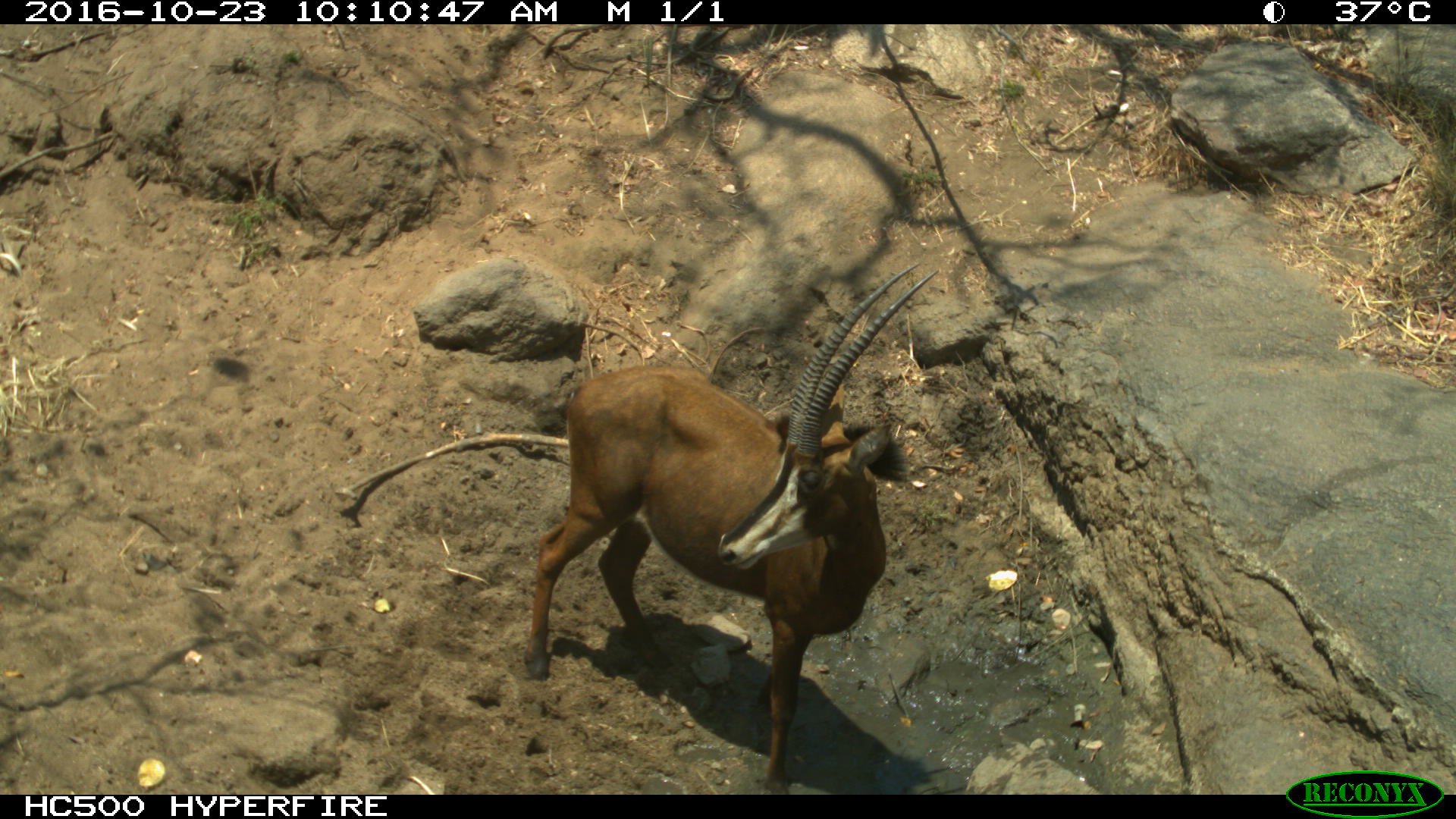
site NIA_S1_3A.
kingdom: Animalia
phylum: Chordata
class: Mammalia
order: Artiodactyla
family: Bovidae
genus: Hippotragus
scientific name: Hippotragus niger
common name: sable antelope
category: sable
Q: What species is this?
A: Sable (sable antelope) (Hippotragus niger).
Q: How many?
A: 1.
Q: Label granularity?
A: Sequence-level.